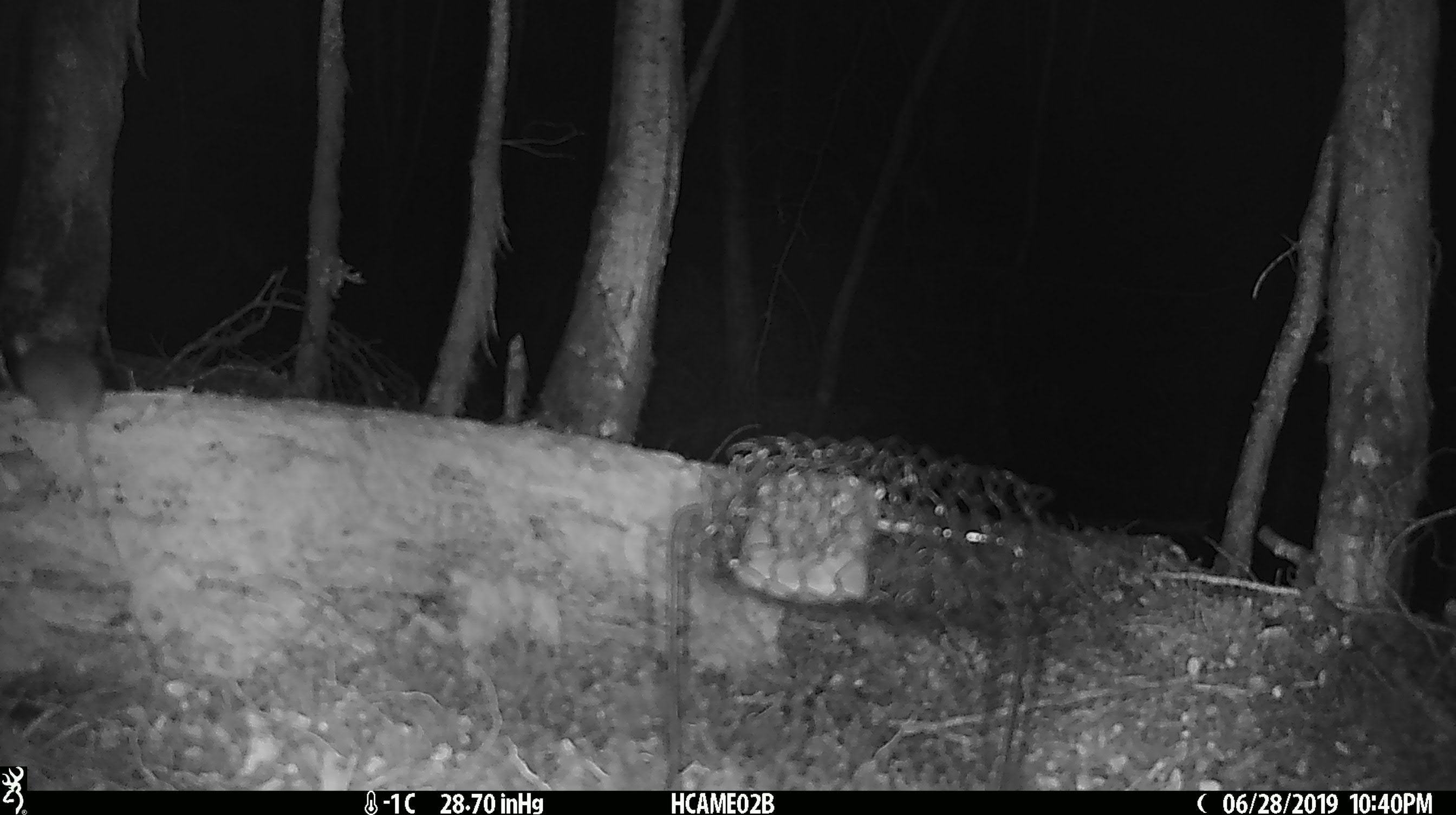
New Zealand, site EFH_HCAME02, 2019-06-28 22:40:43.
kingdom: Animalia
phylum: Chordata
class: Mammalia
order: Rodentia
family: Muridae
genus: Mus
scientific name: Mus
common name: mouse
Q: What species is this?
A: Mouse (Mus).